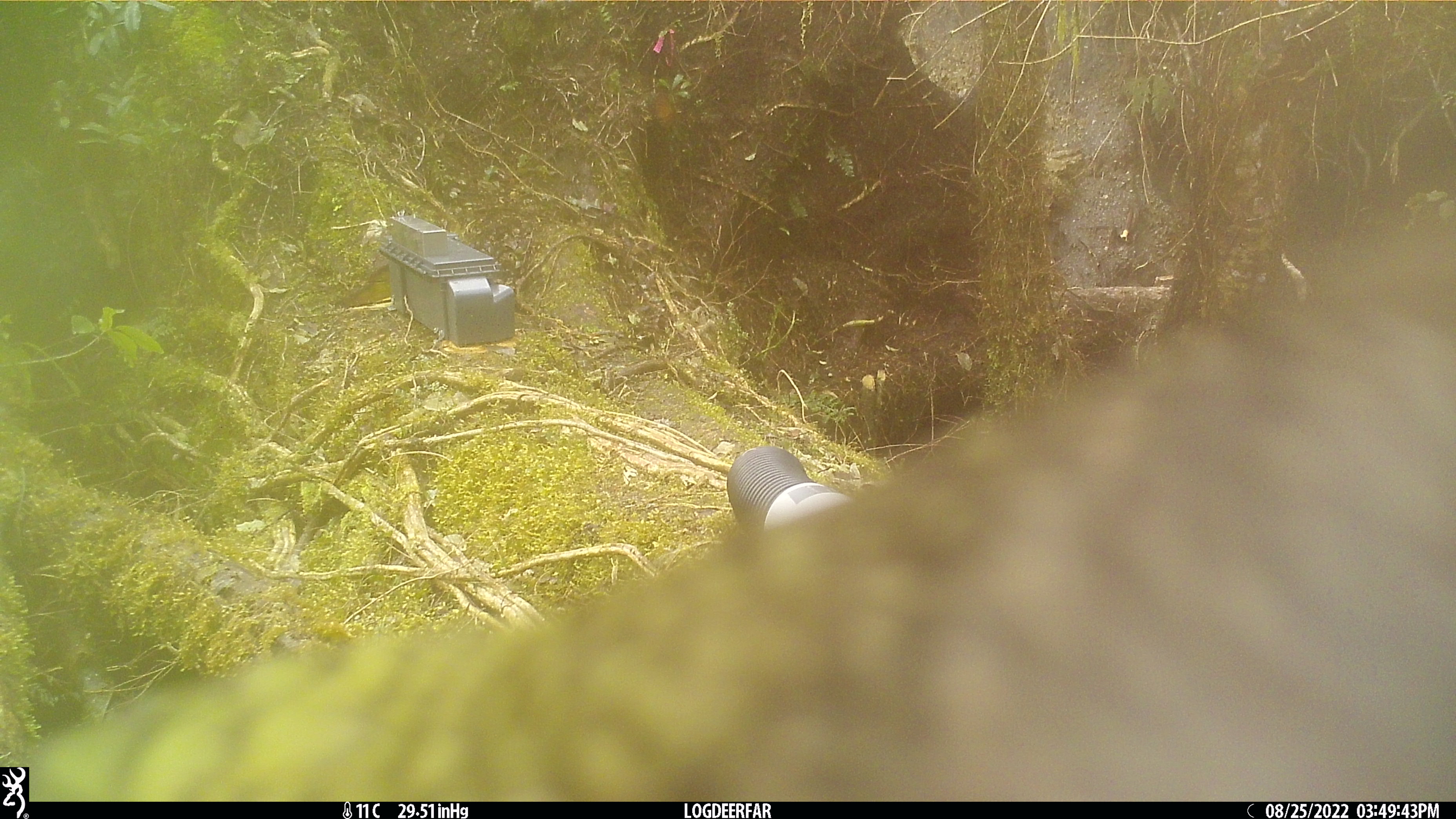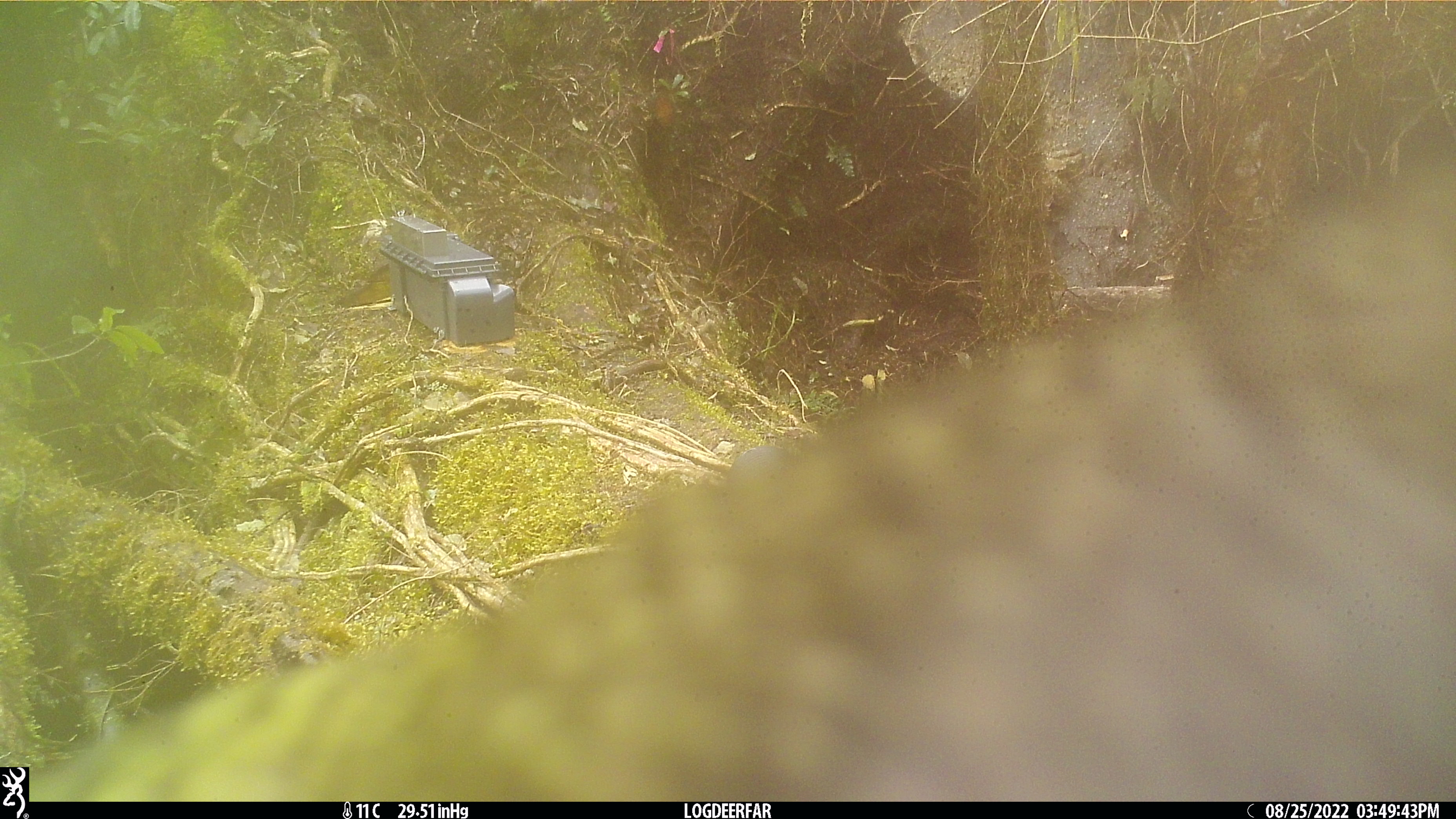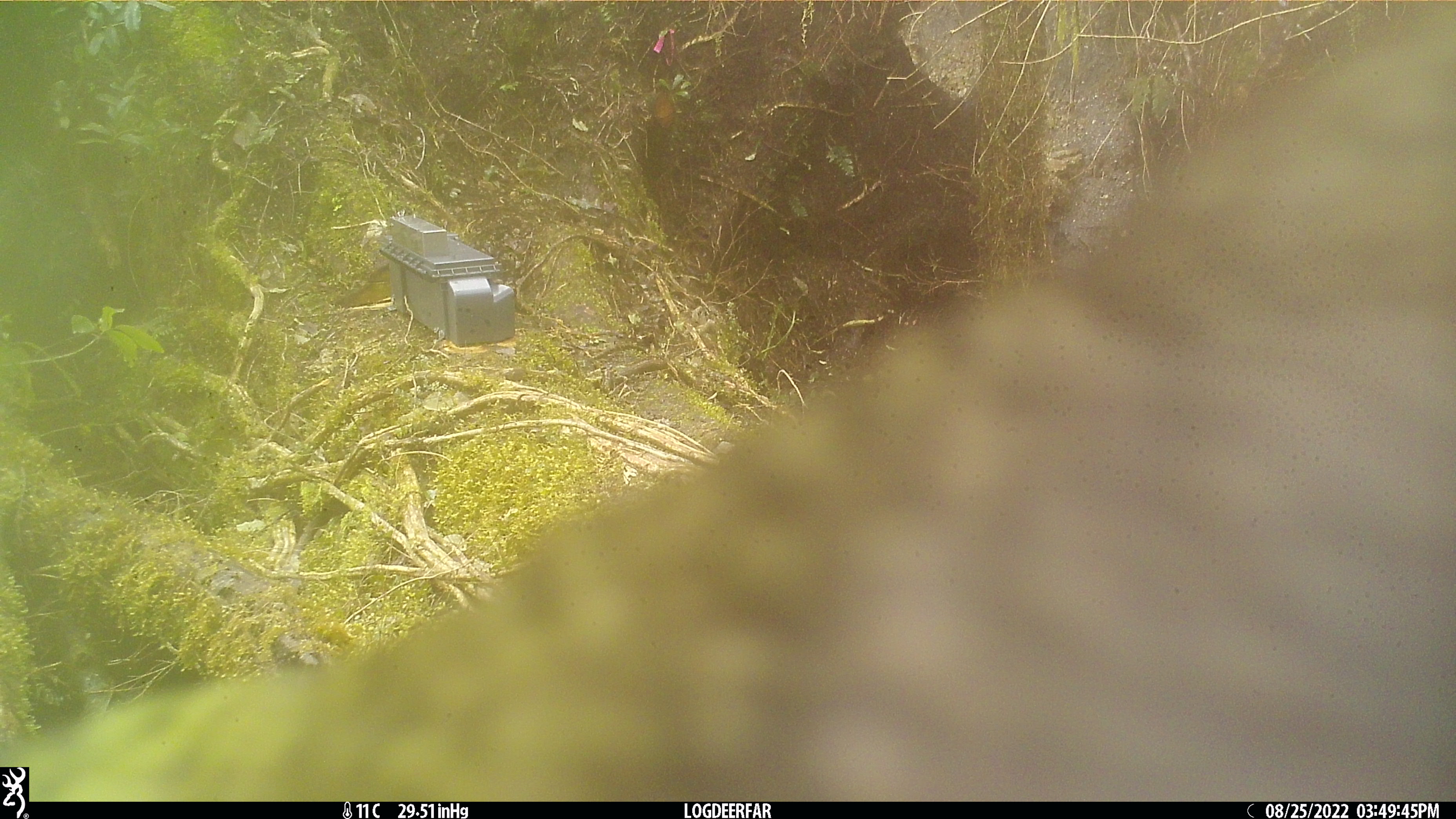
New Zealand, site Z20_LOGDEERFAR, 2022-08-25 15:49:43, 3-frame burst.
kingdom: Animalia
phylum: Chordata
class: Aves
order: Psittaciformes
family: Strigopidae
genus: Nestor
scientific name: Nestor notabilis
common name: kea